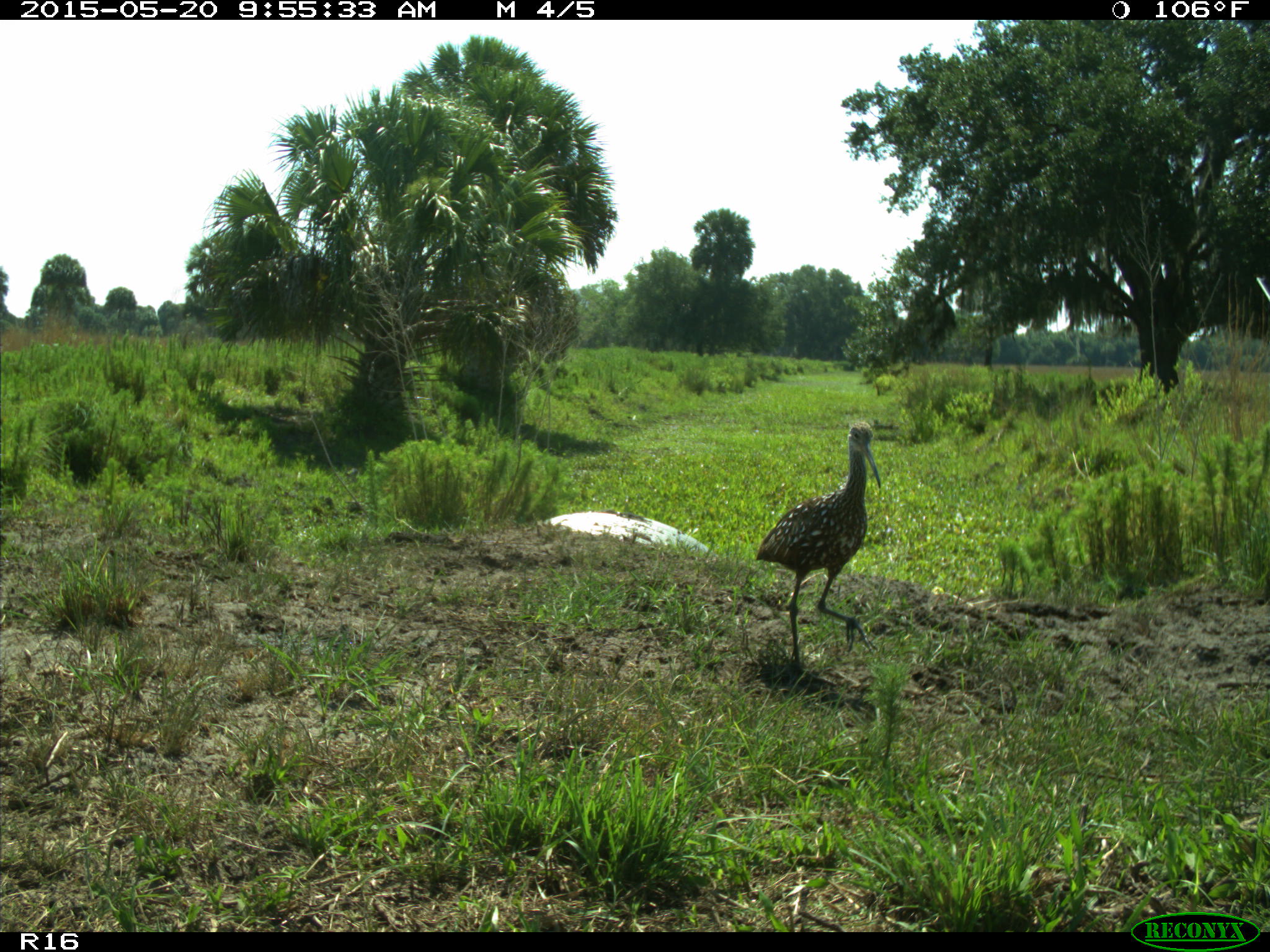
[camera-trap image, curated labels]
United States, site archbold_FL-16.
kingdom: Animalia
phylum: Chordata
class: Aves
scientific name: Aves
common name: birds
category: unidentified bird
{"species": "unidentified bird (birds) (Aves)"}